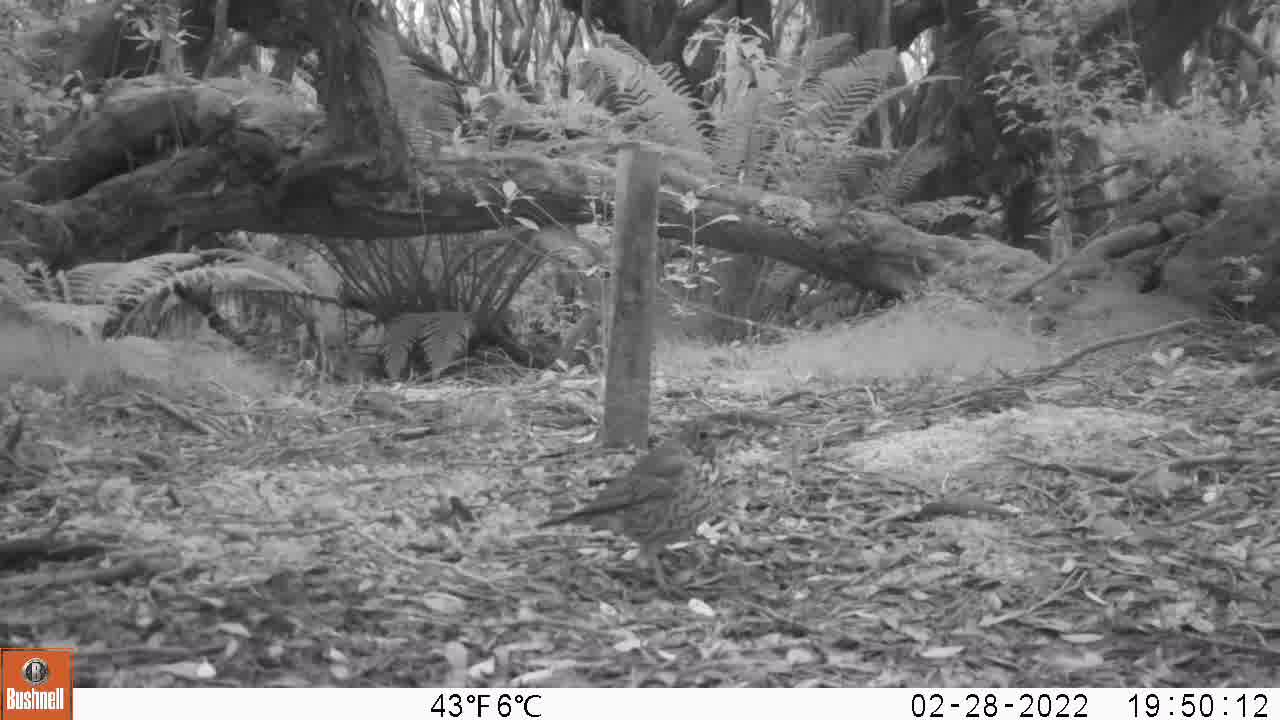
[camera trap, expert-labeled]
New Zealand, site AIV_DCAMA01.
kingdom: Animalia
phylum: Chordata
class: Aves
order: Passeriformes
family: Turdidae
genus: Turdus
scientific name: Turdus philomelos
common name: song thrush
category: thrush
Thrush (song thrush) (Turdus philomelos).